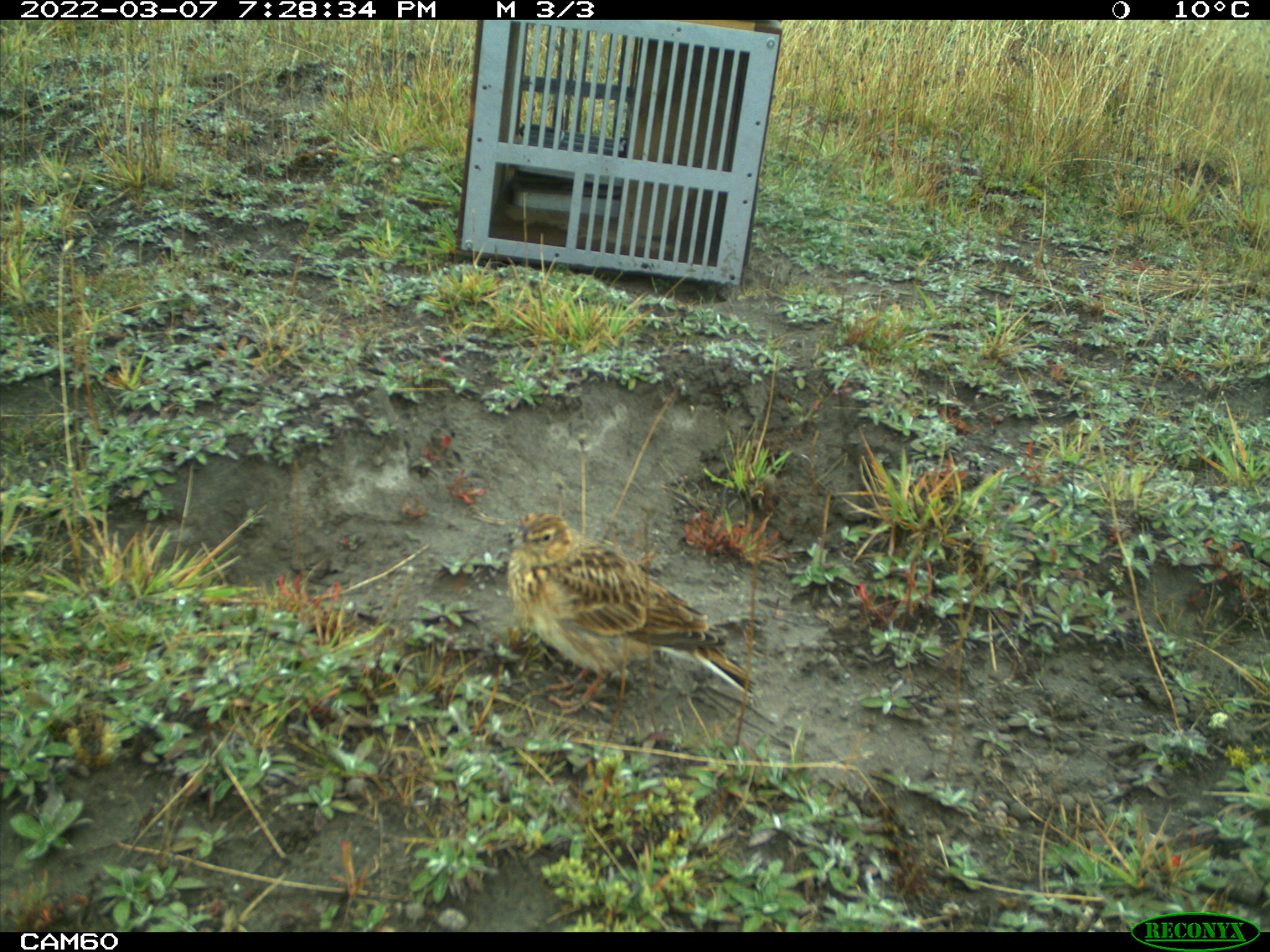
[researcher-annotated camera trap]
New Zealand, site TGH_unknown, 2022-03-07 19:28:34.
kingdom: Animalia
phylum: Chordata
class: Aves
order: Passeriformes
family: Motacillidae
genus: Anthus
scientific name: Anthus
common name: pipit